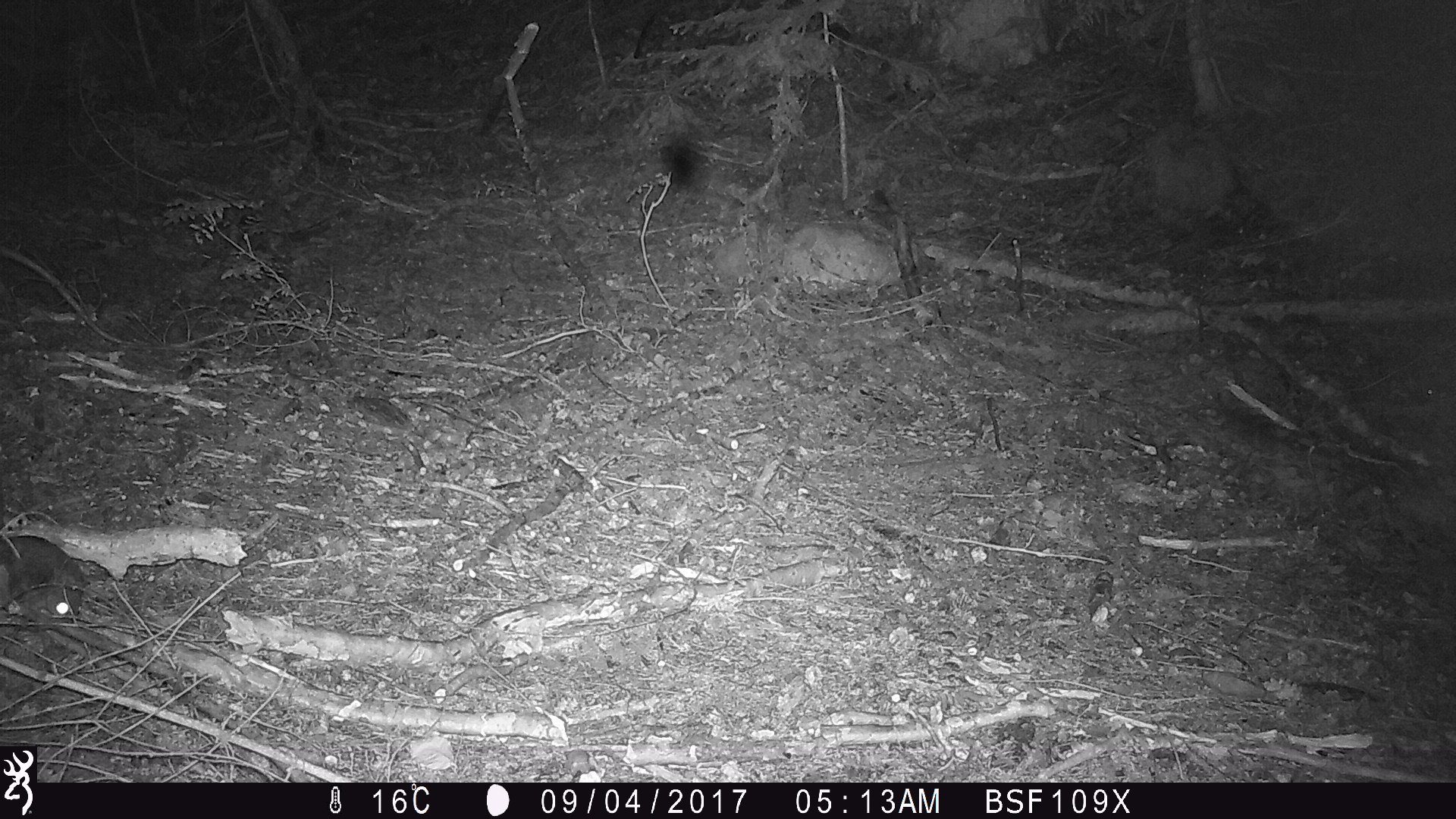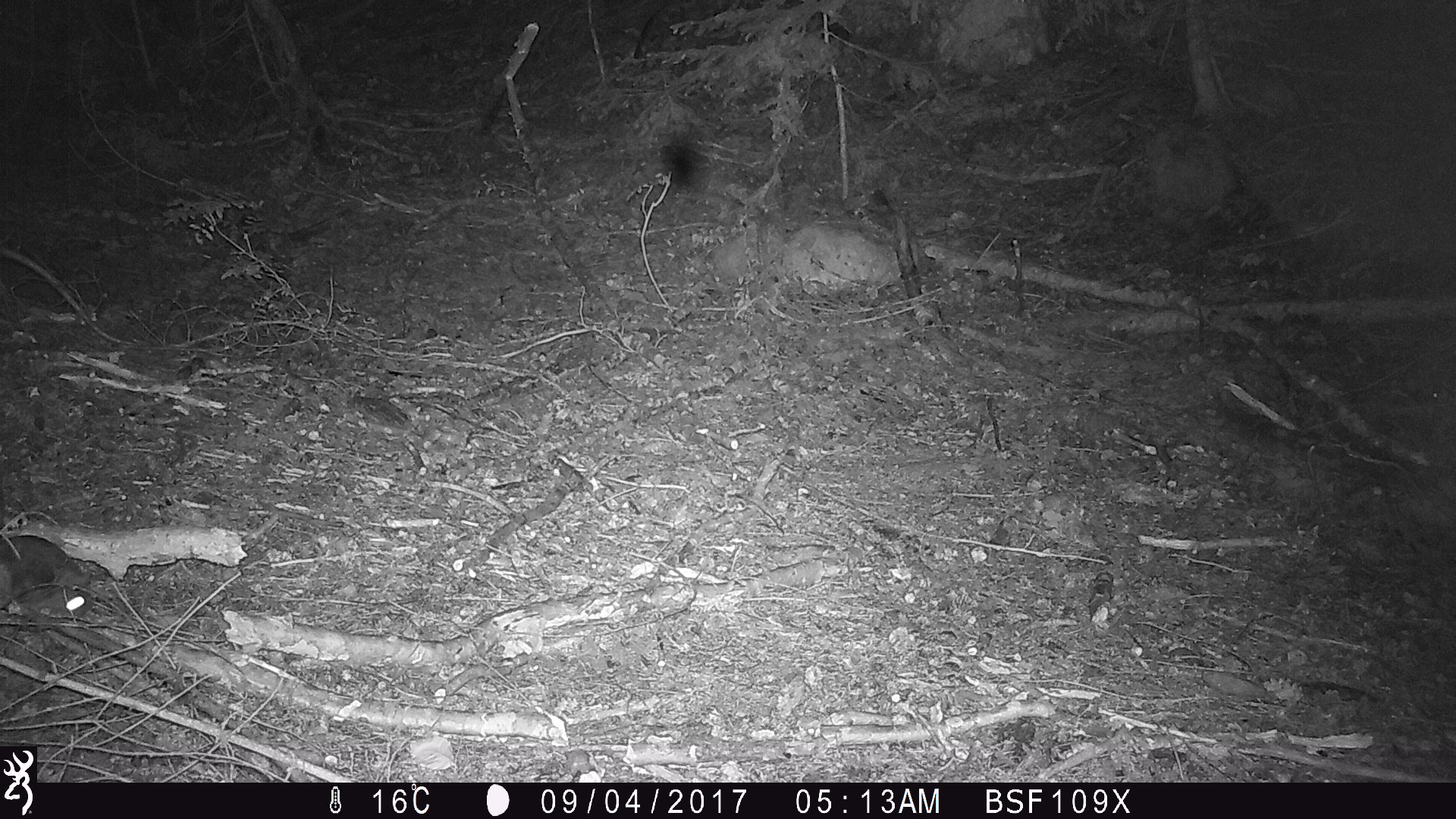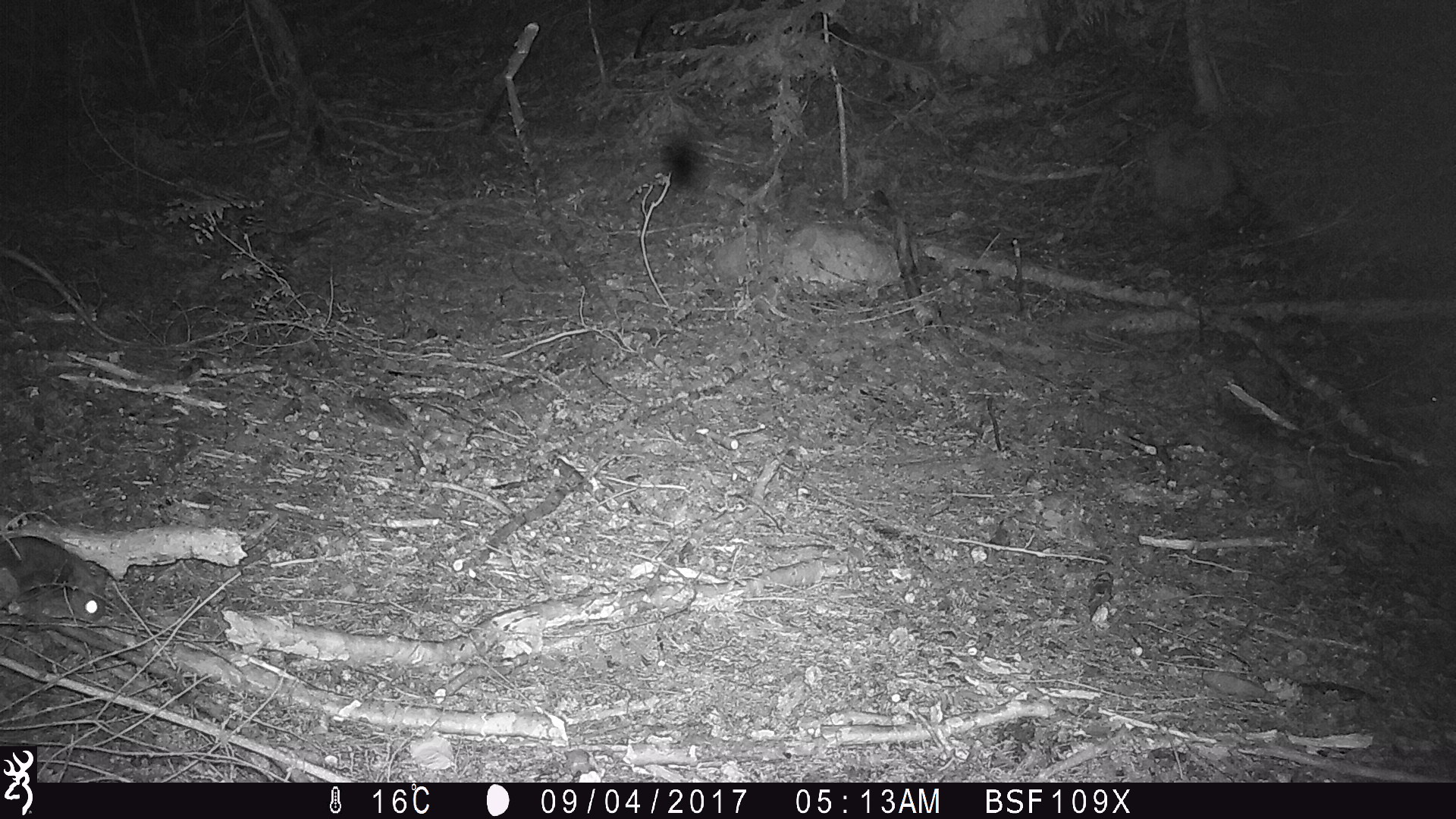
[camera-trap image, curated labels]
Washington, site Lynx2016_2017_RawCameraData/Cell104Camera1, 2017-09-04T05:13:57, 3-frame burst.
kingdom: Animalia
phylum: Chordata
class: Mammalia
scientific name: Mammalia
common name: small mammal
Small mammal (Mammalia). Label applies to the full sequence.